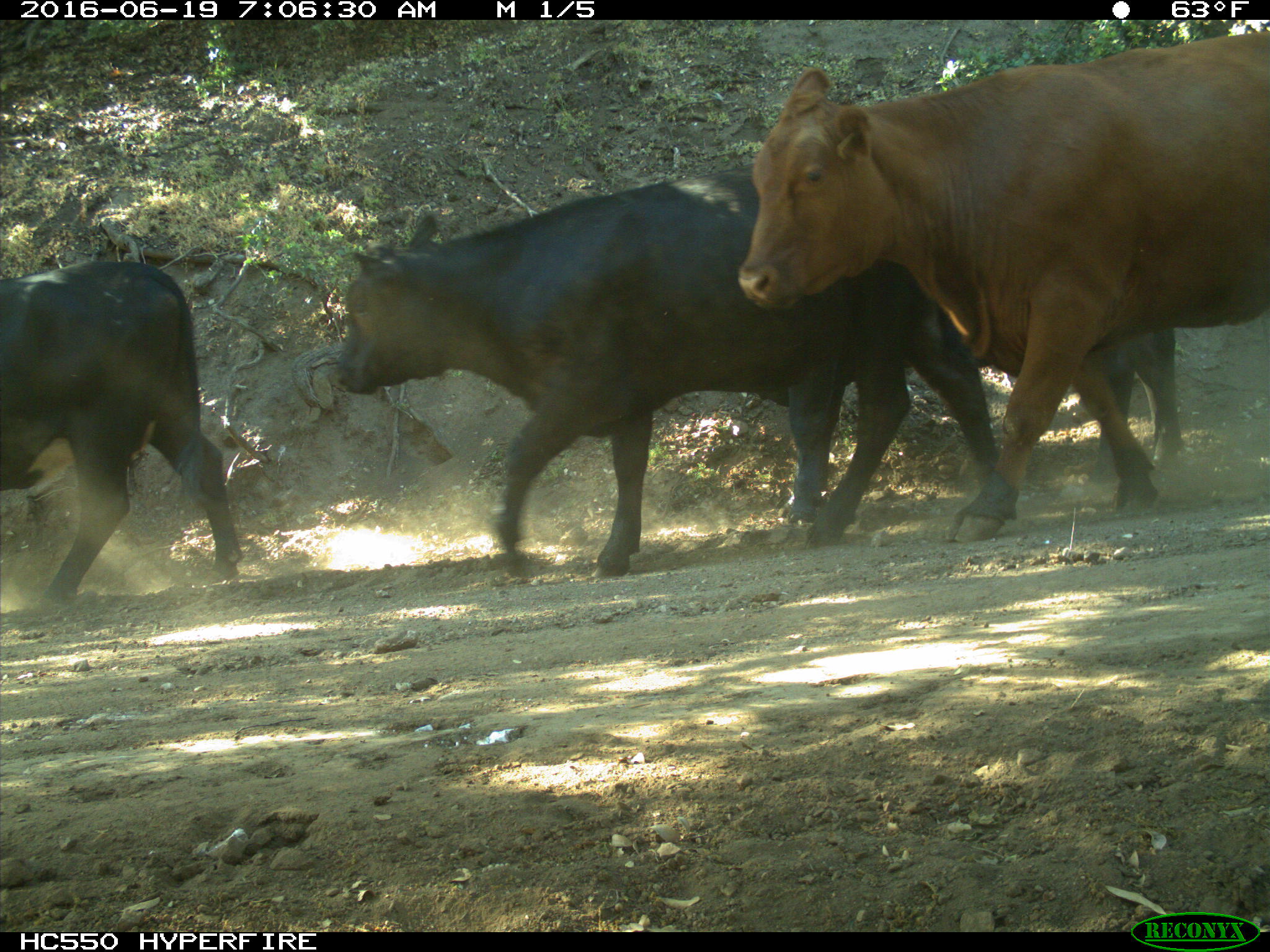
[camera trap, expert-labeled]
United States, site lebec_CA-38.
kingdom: Animalia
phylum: Chordata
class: Mammalia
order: Artiodactyla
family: Bovidae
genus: Bos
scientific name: Bos taurus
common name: domestic cow